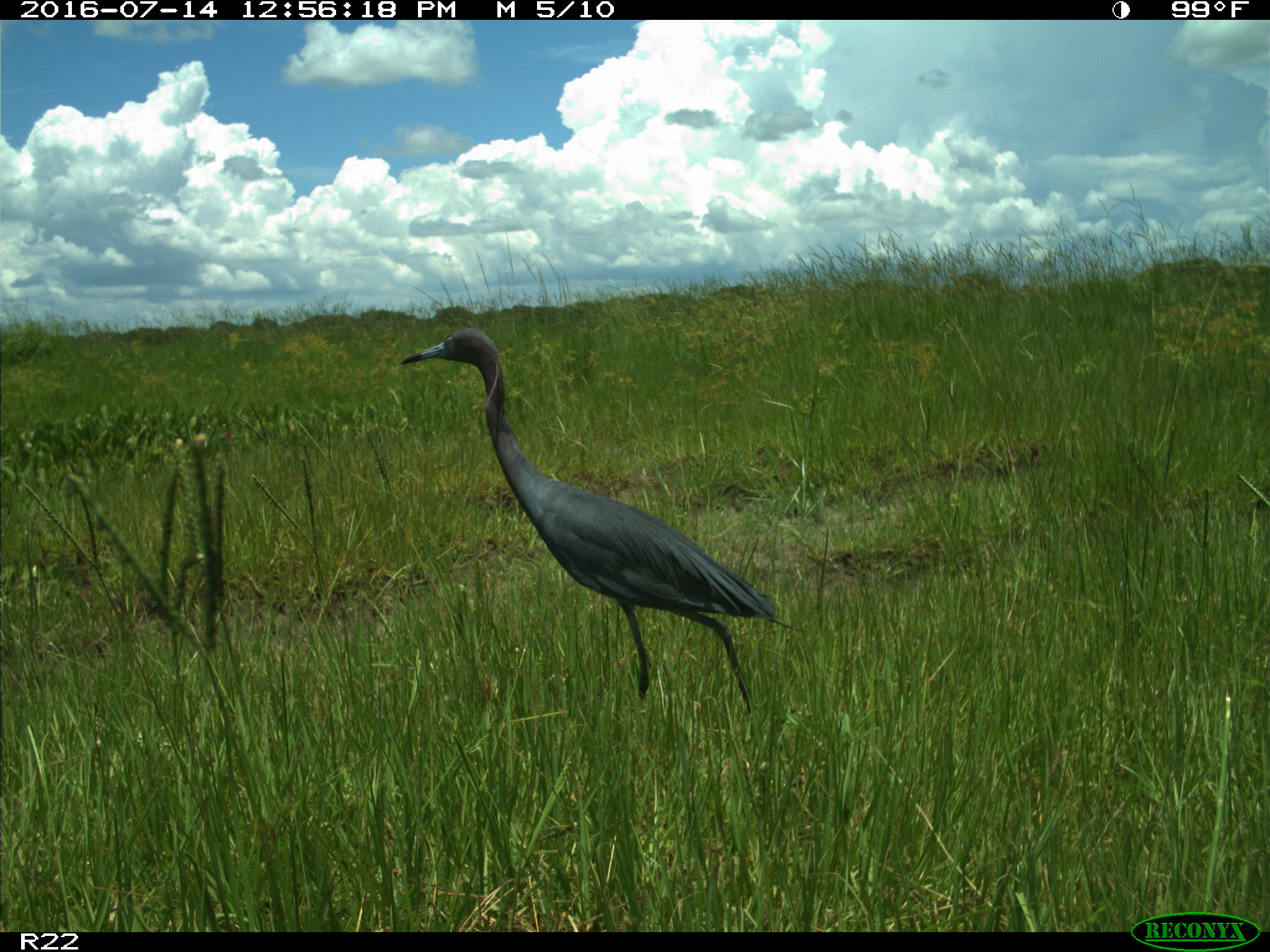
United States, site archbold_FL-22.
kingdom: Animalia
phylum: Chordata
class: Aves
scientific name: Aves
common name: birds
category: unidentified bird